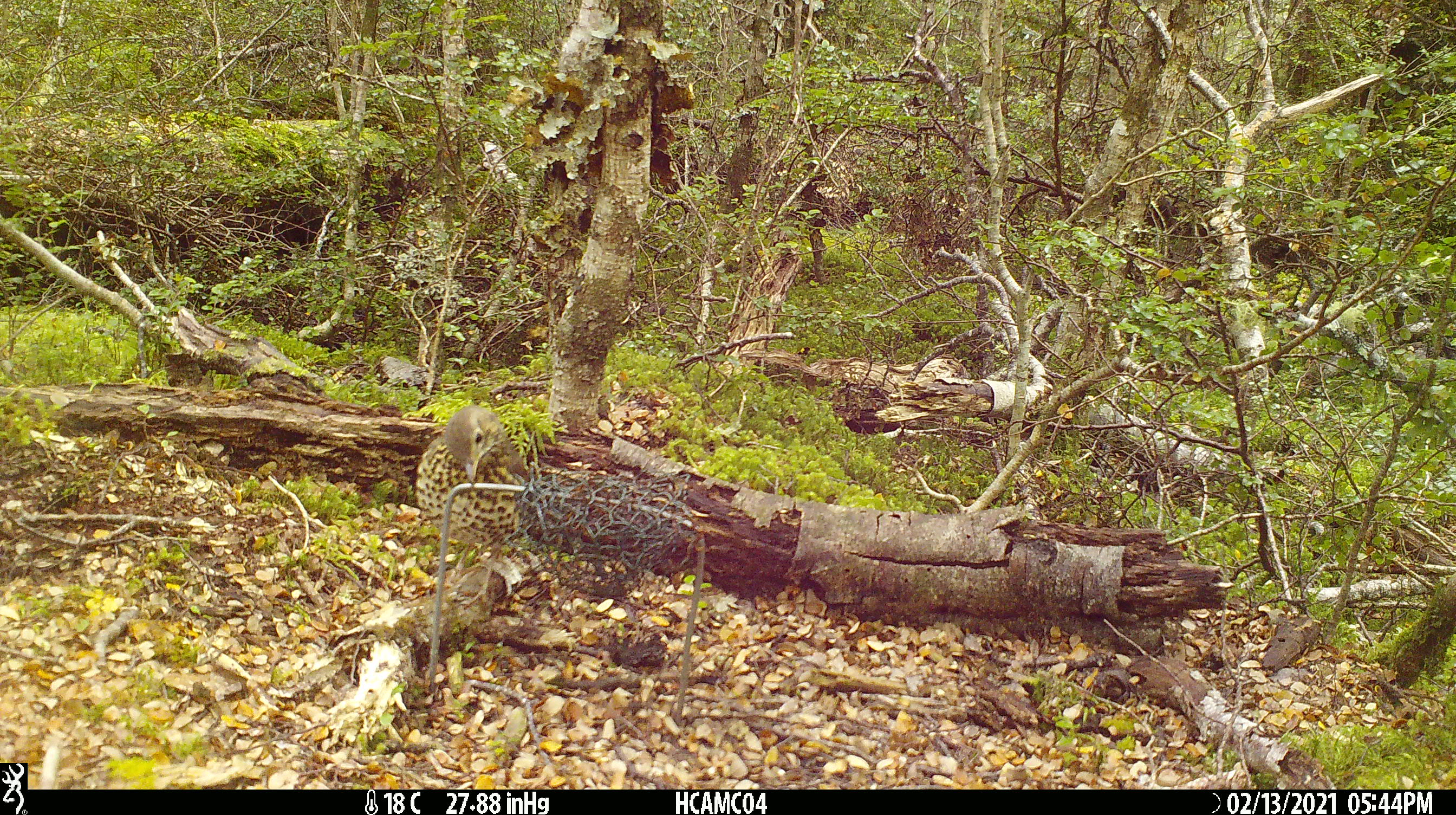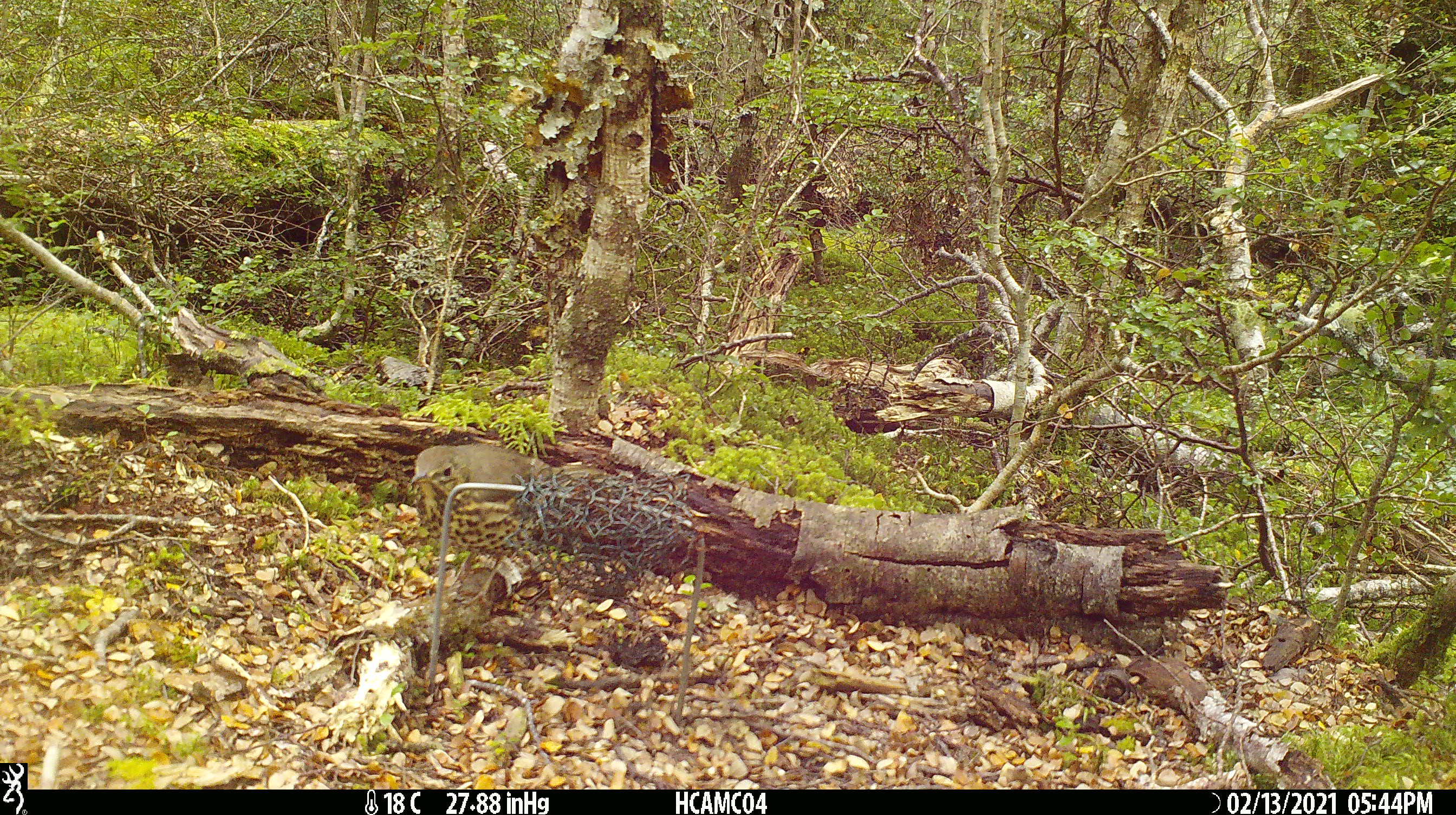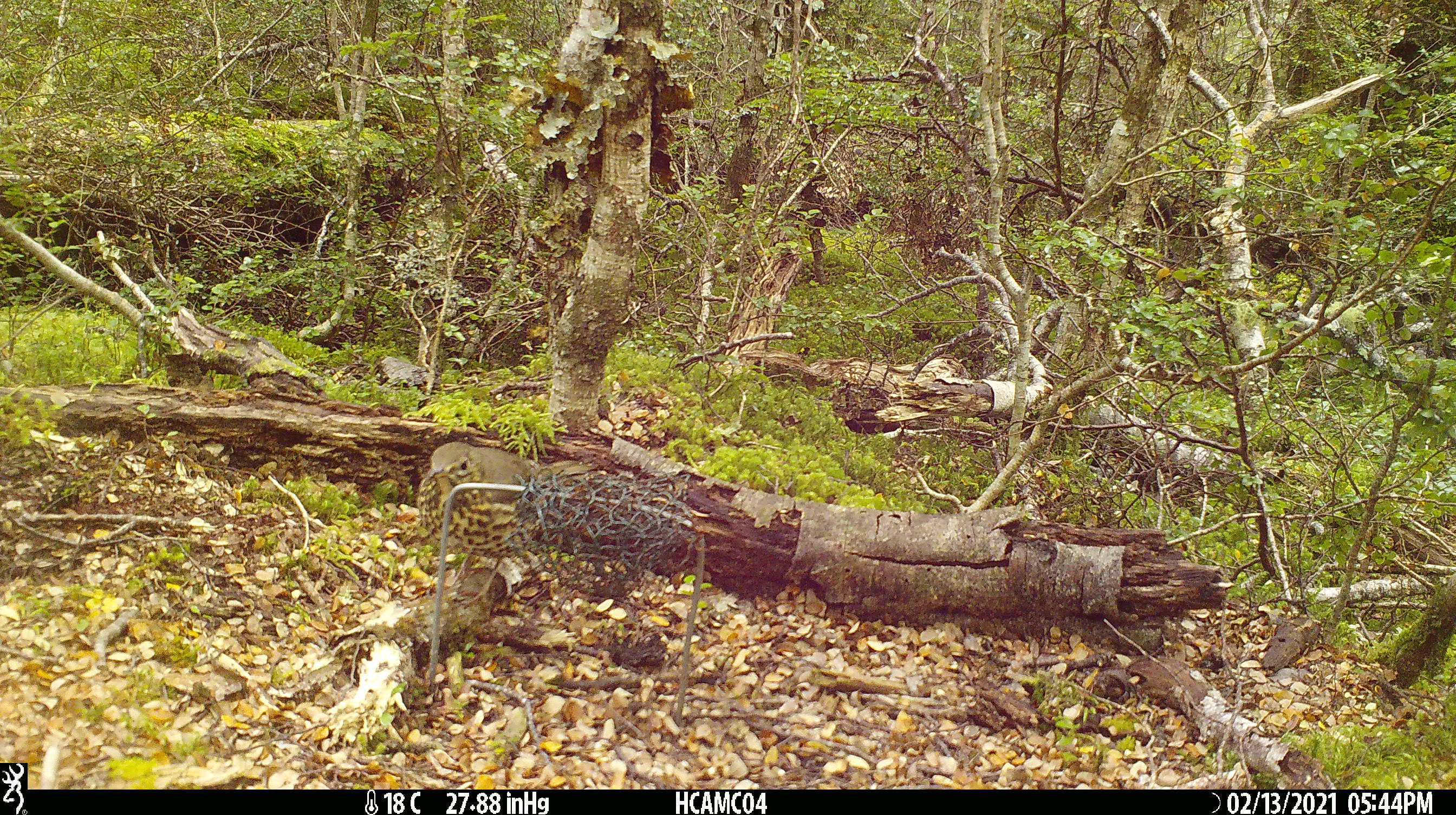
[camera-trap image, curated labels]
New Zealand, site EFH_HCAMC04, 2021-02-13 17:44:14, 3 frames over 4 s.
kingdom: Animalia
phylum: Chordata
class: Aves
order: Passeriformes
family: Turdidae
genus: Turdus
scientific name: Turdus philomelos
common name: song thrush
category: thrush